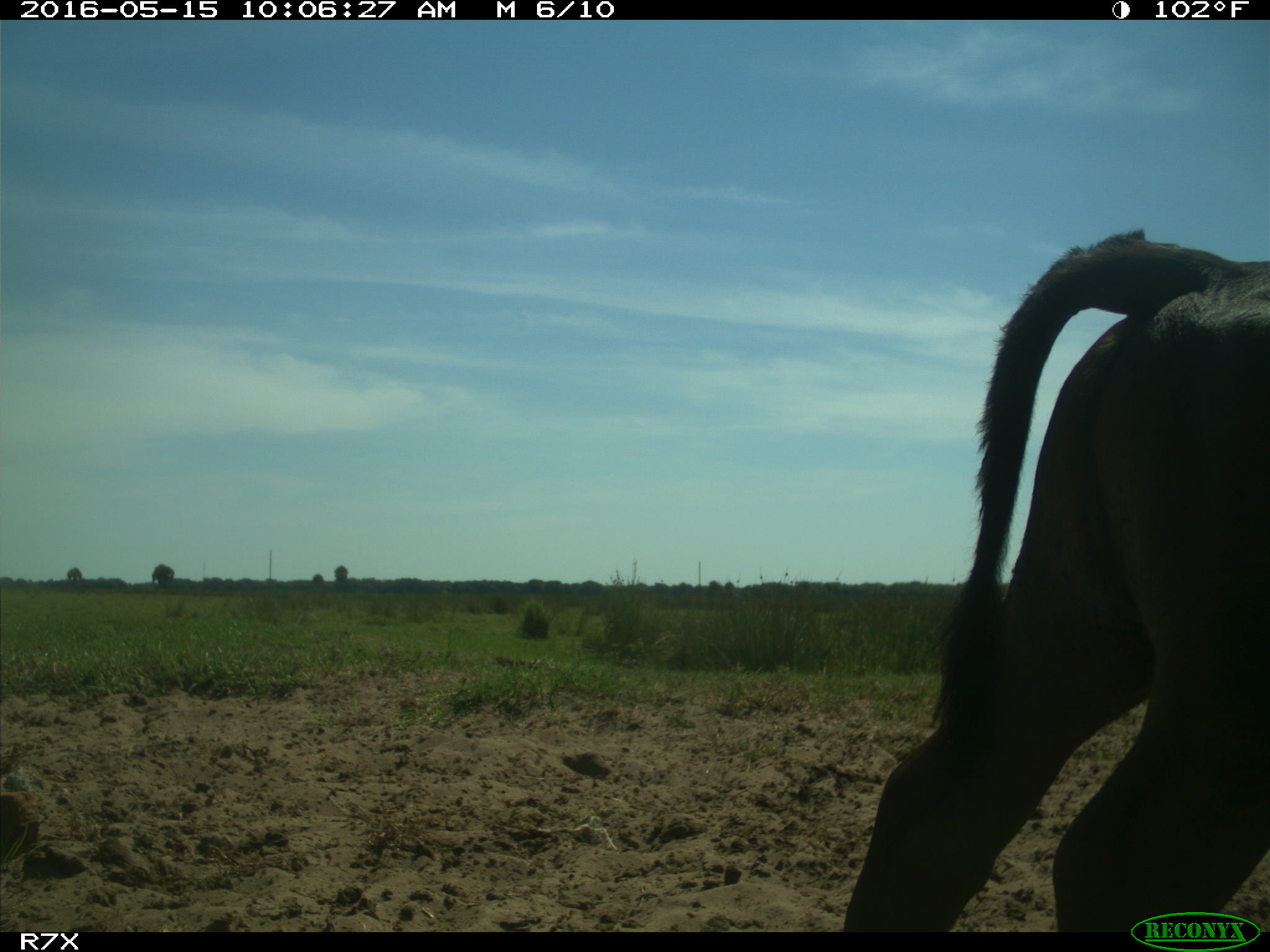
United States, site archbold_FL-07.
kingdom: Animalia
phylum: Chordata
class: Mammalia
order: Artiodactyla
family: Bovidae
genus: Bos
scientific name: Bos taurus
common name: domestic cow